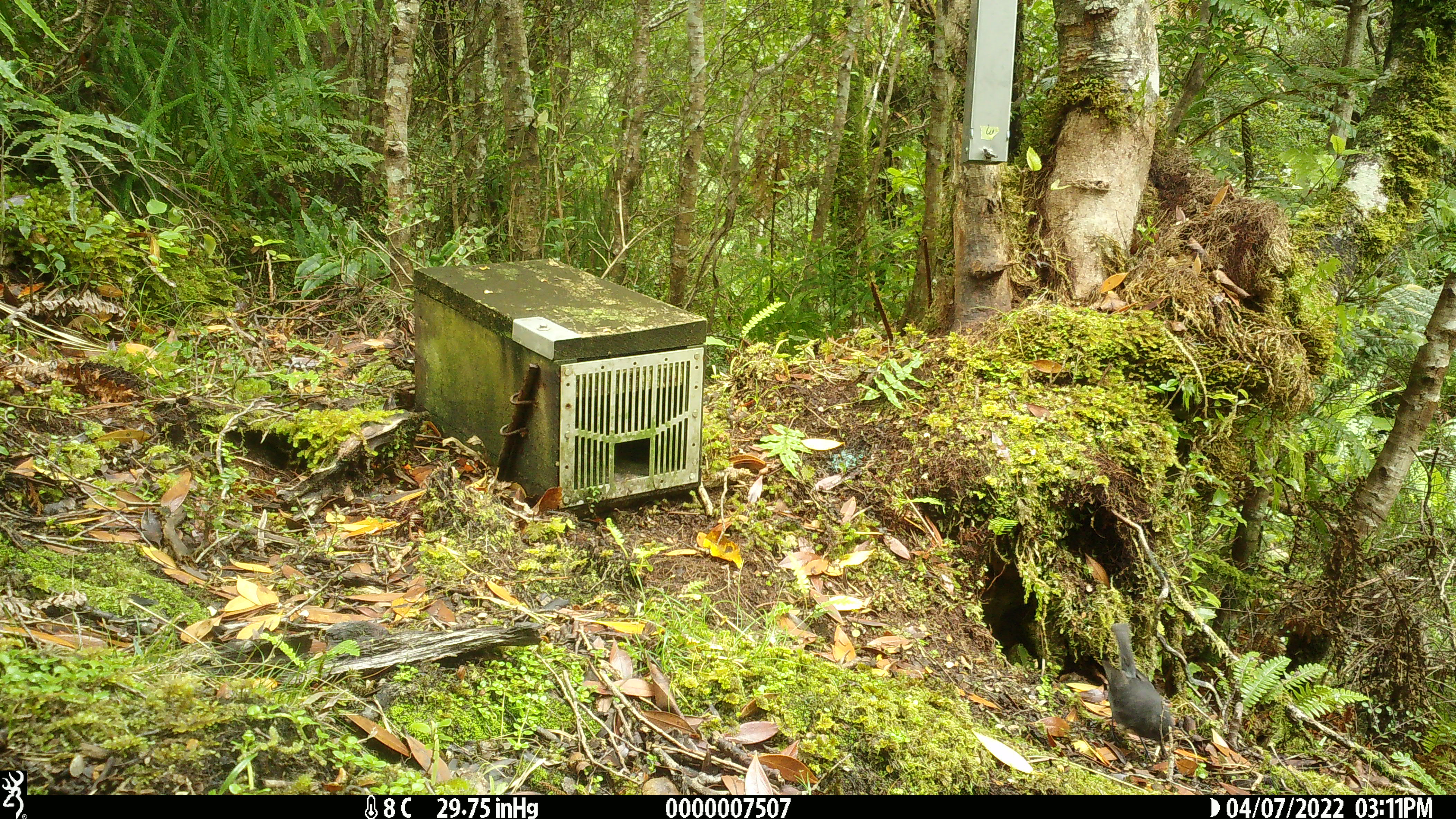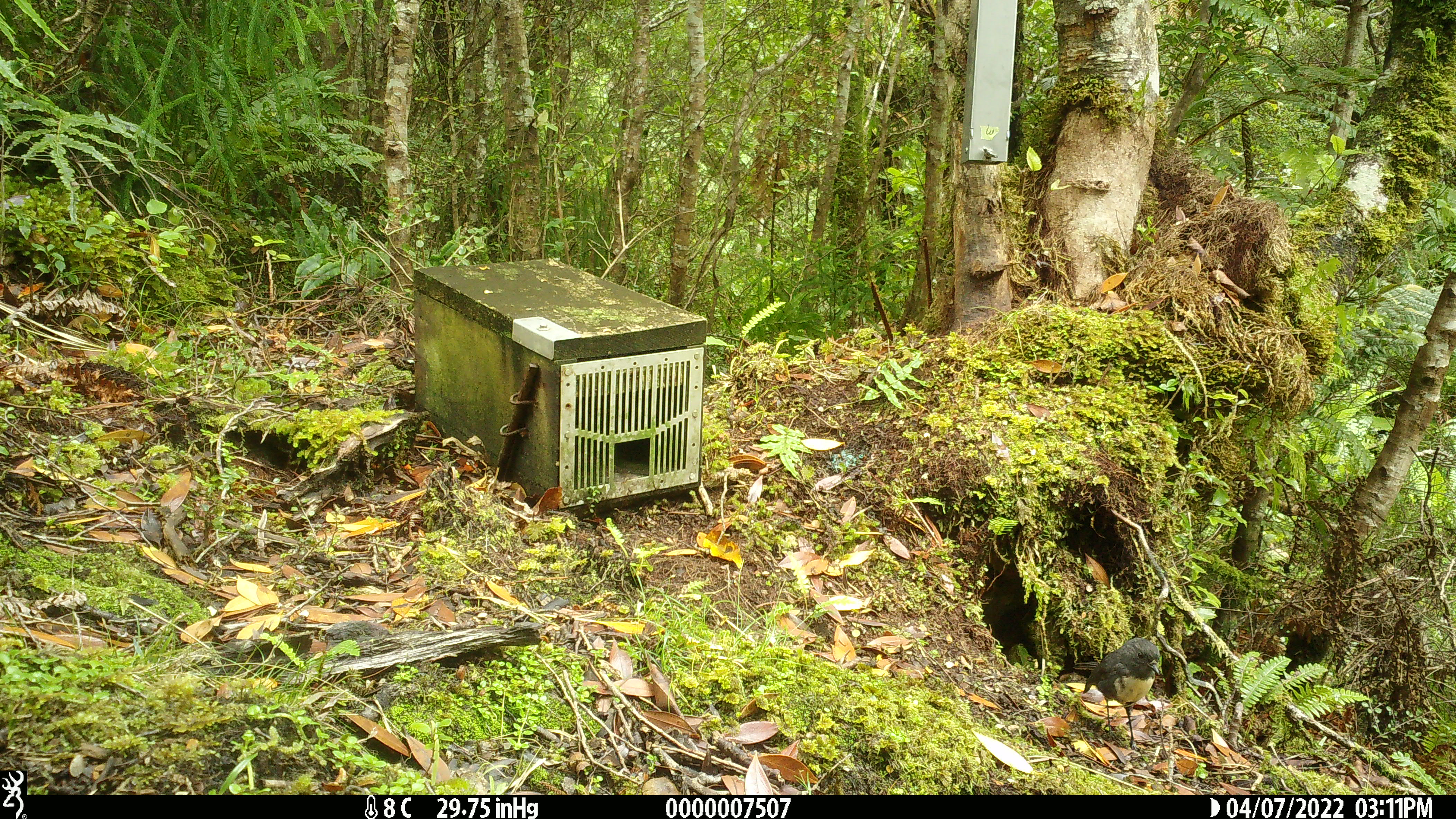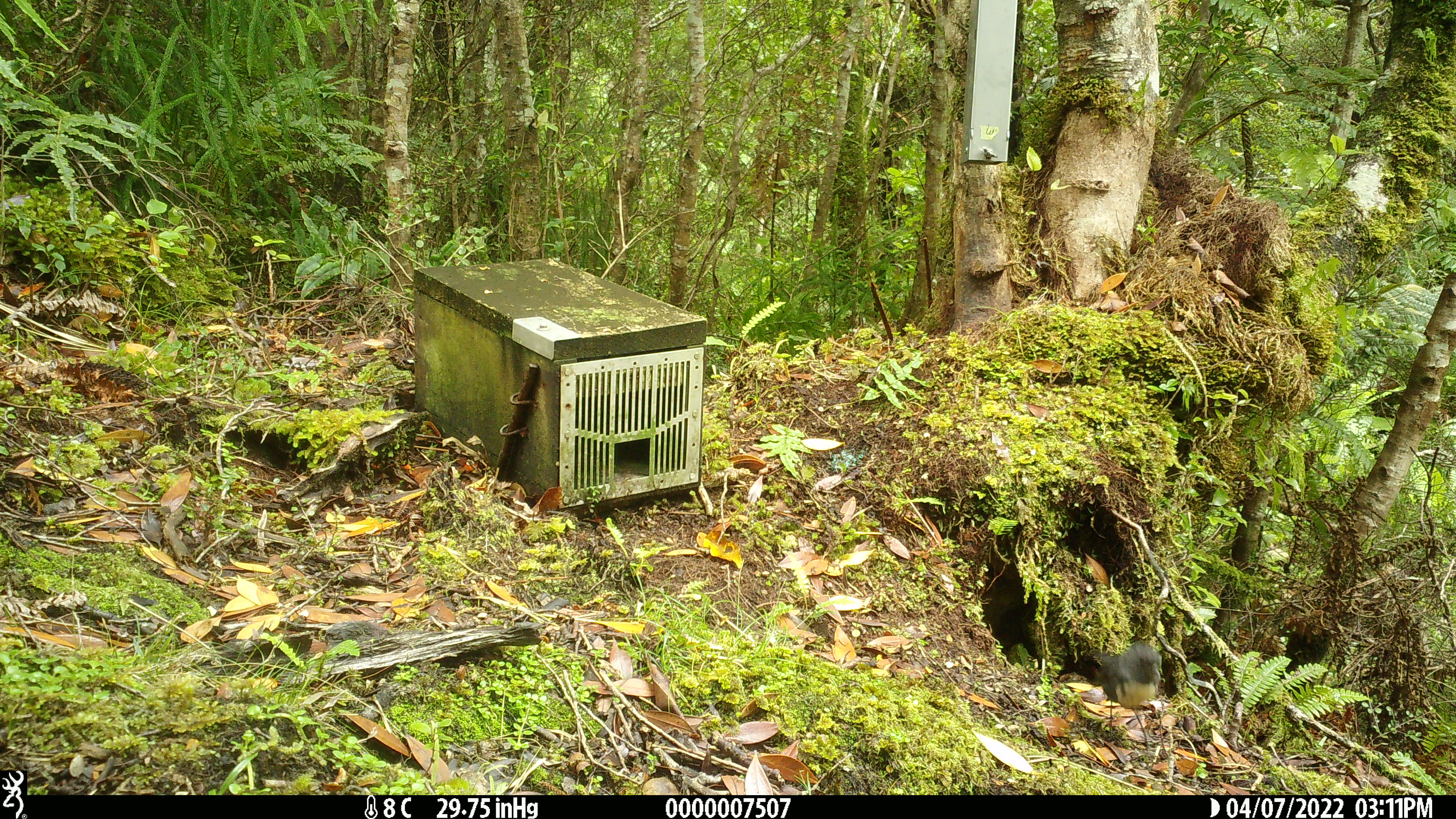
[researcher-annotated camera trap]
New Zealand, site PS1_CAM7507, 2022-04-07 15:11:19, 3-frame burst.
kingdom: Animalia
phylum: Chordata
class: Aves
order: Passeriformes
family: Petroicidae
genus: Petroica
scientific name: Petroica australis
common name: new zealand robin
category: robin